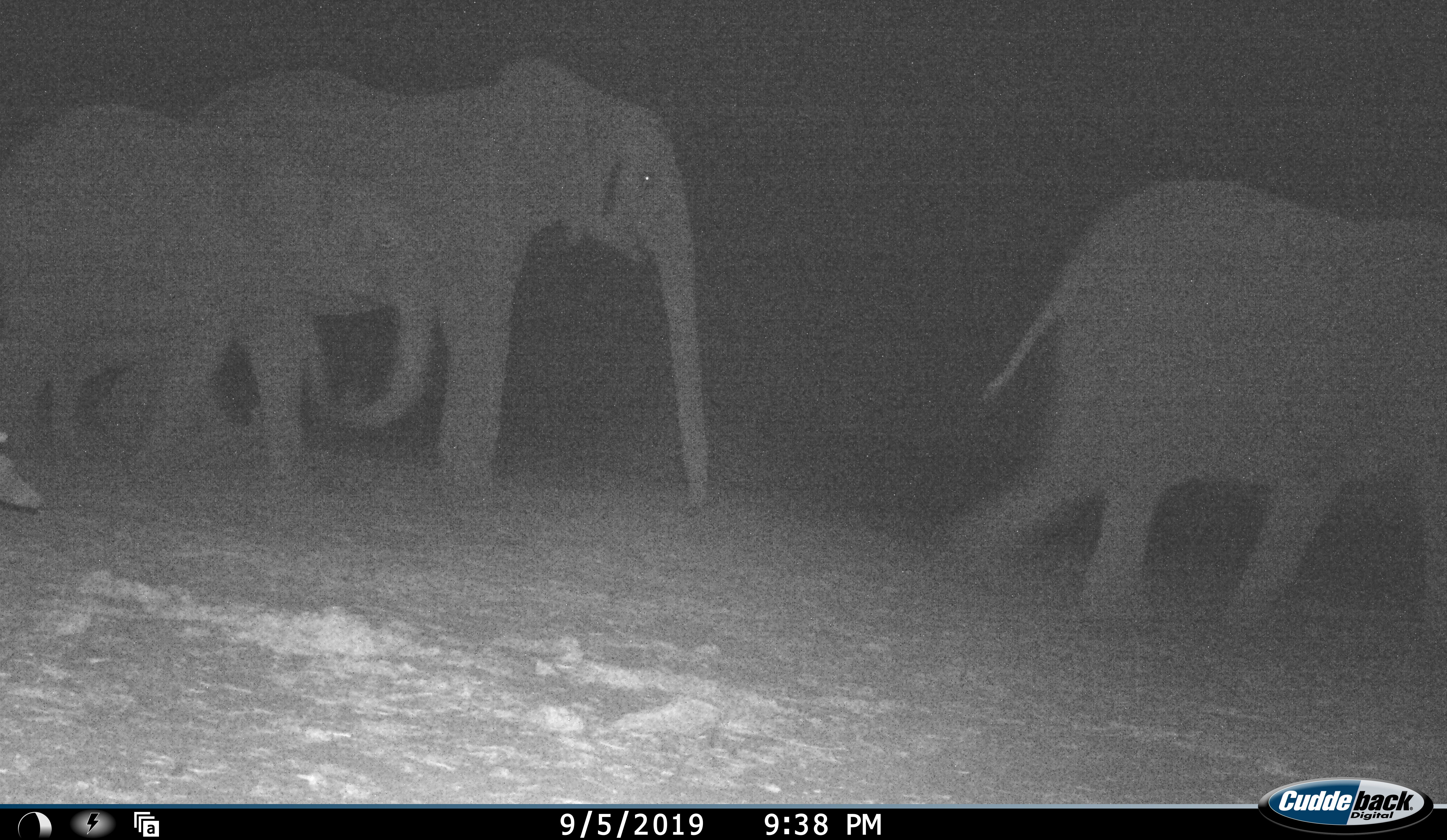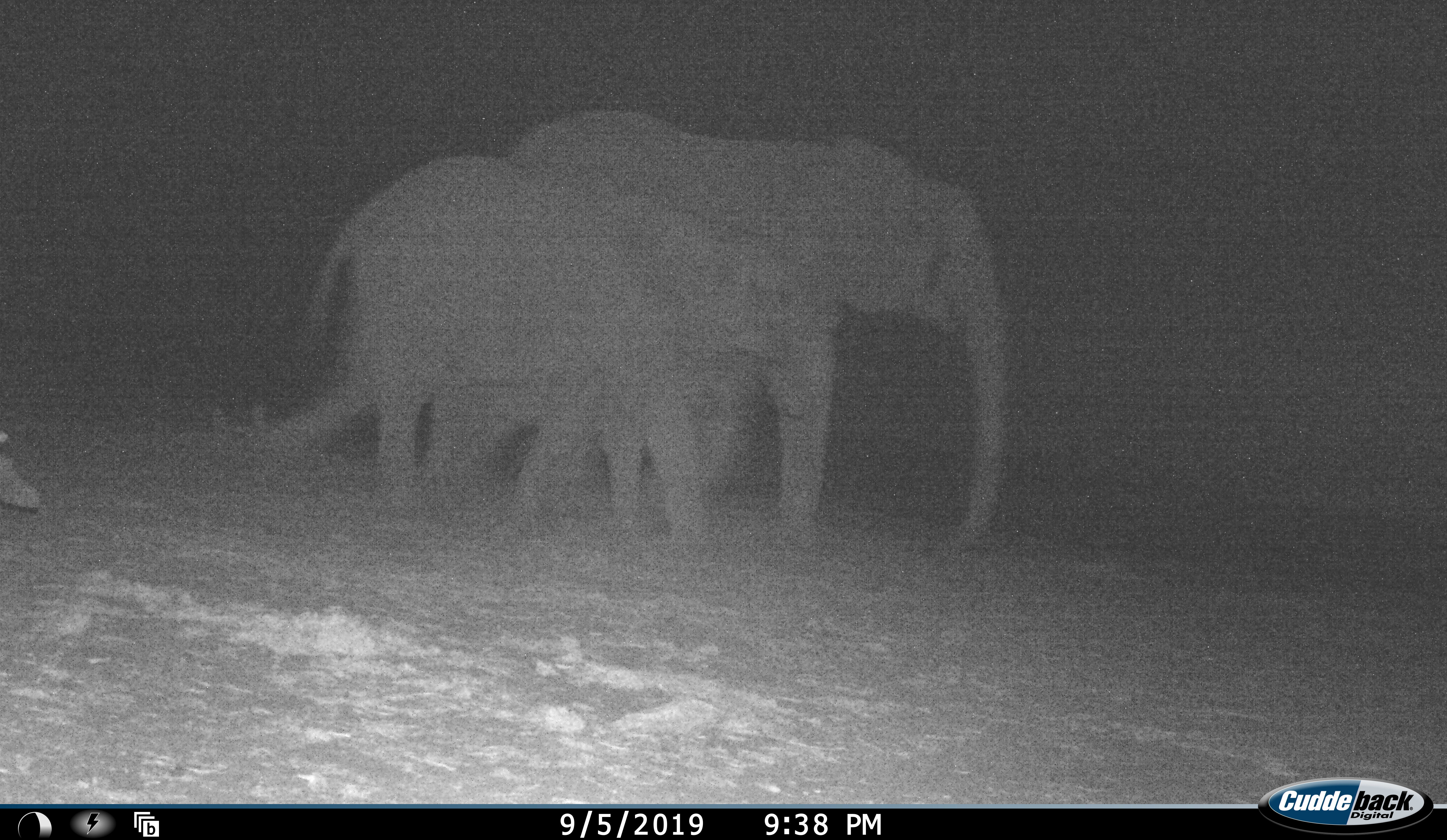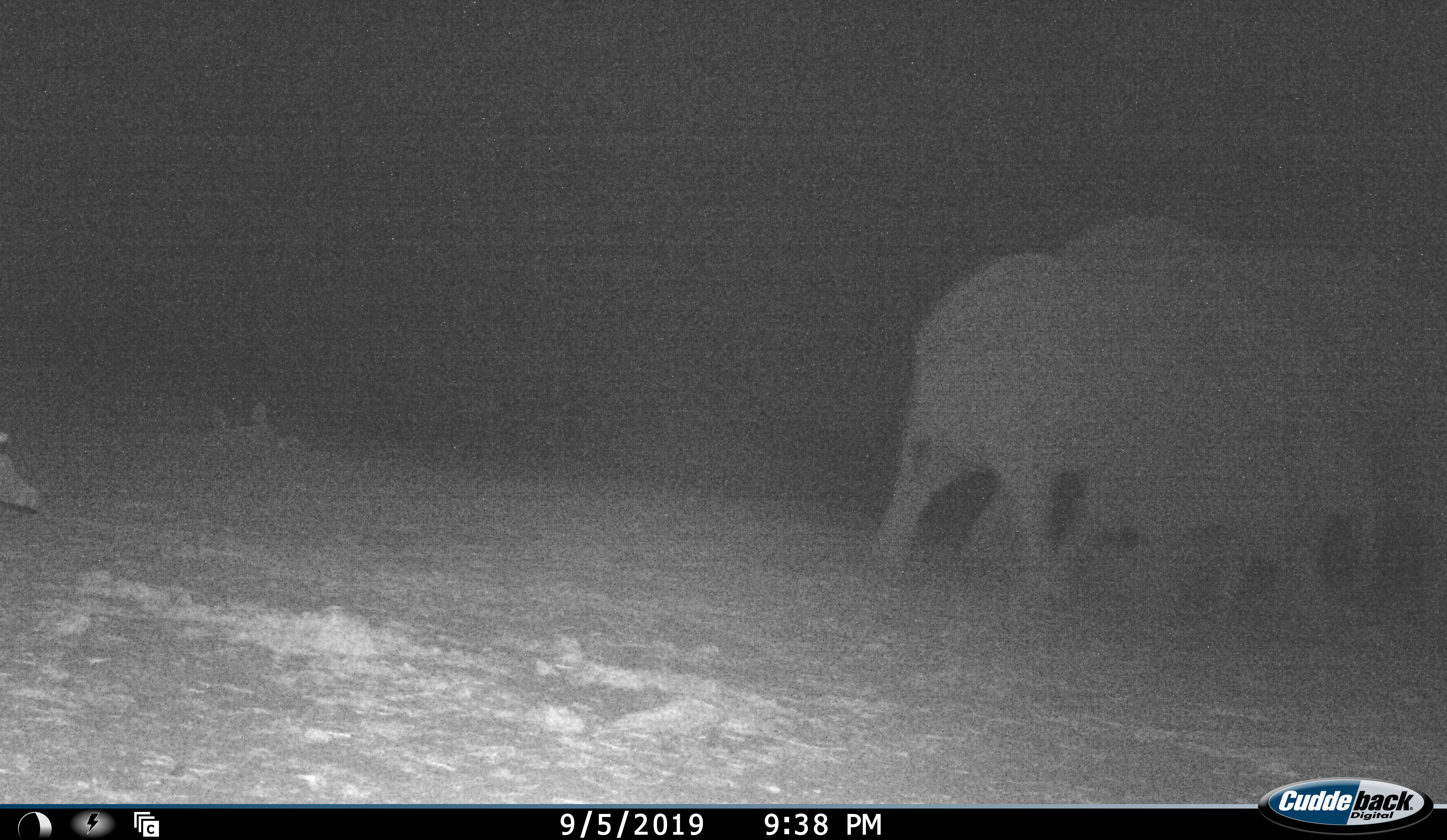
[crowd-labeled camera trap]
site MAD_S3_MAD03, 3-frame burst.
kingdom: Animalia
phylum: Chordata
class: Mammalia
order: Proboscidea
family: Elephantidae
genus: Loxodonta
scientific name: Loxodonta africana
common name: african bush elephant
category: elephant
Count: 3.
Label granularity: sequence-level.